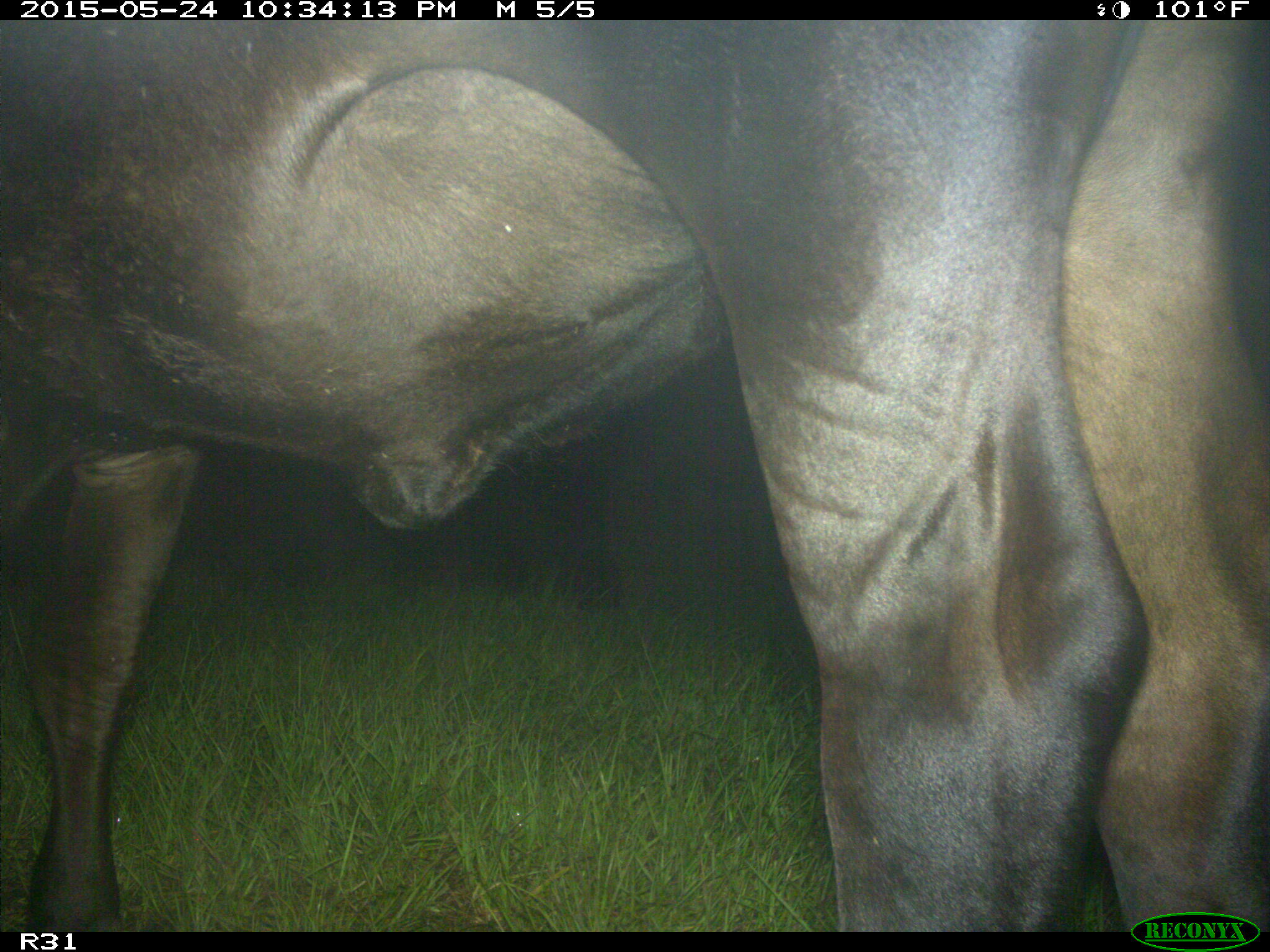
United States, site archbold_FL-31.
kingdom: Animalia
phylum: Chordata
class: Mammalia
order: Artiodactyla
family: Bovidae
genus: Bos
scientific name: Bos taurus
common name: domestic cow